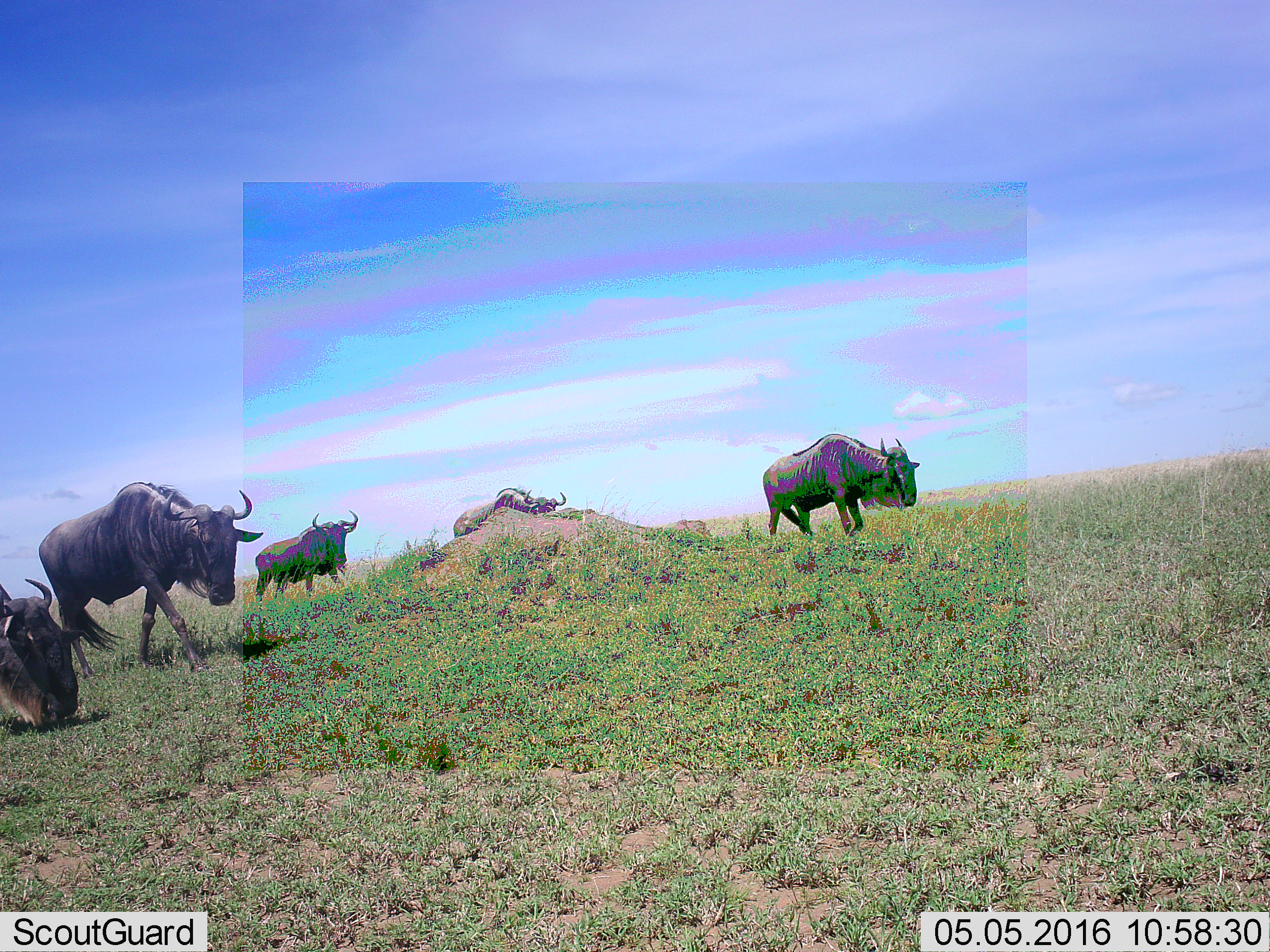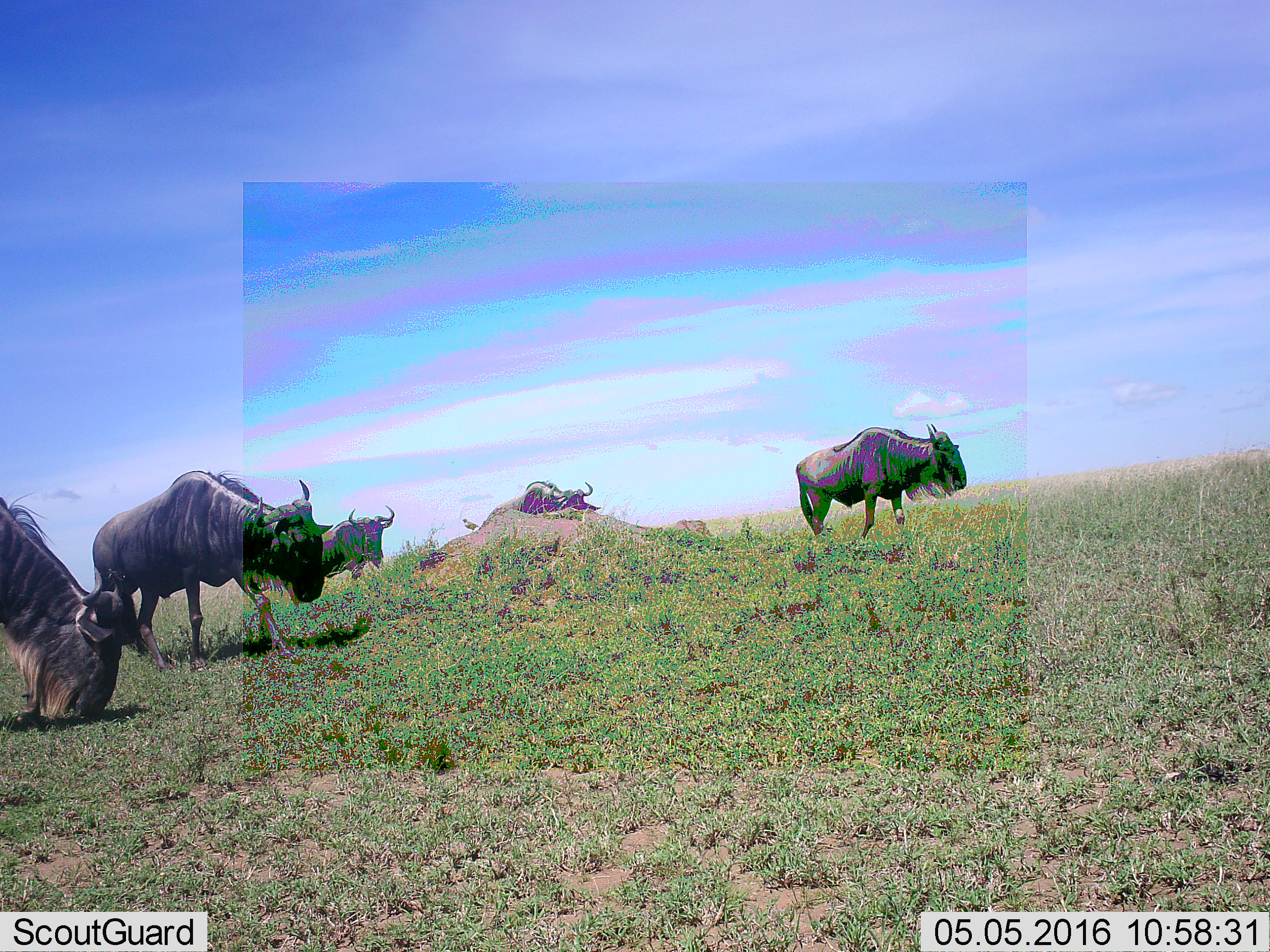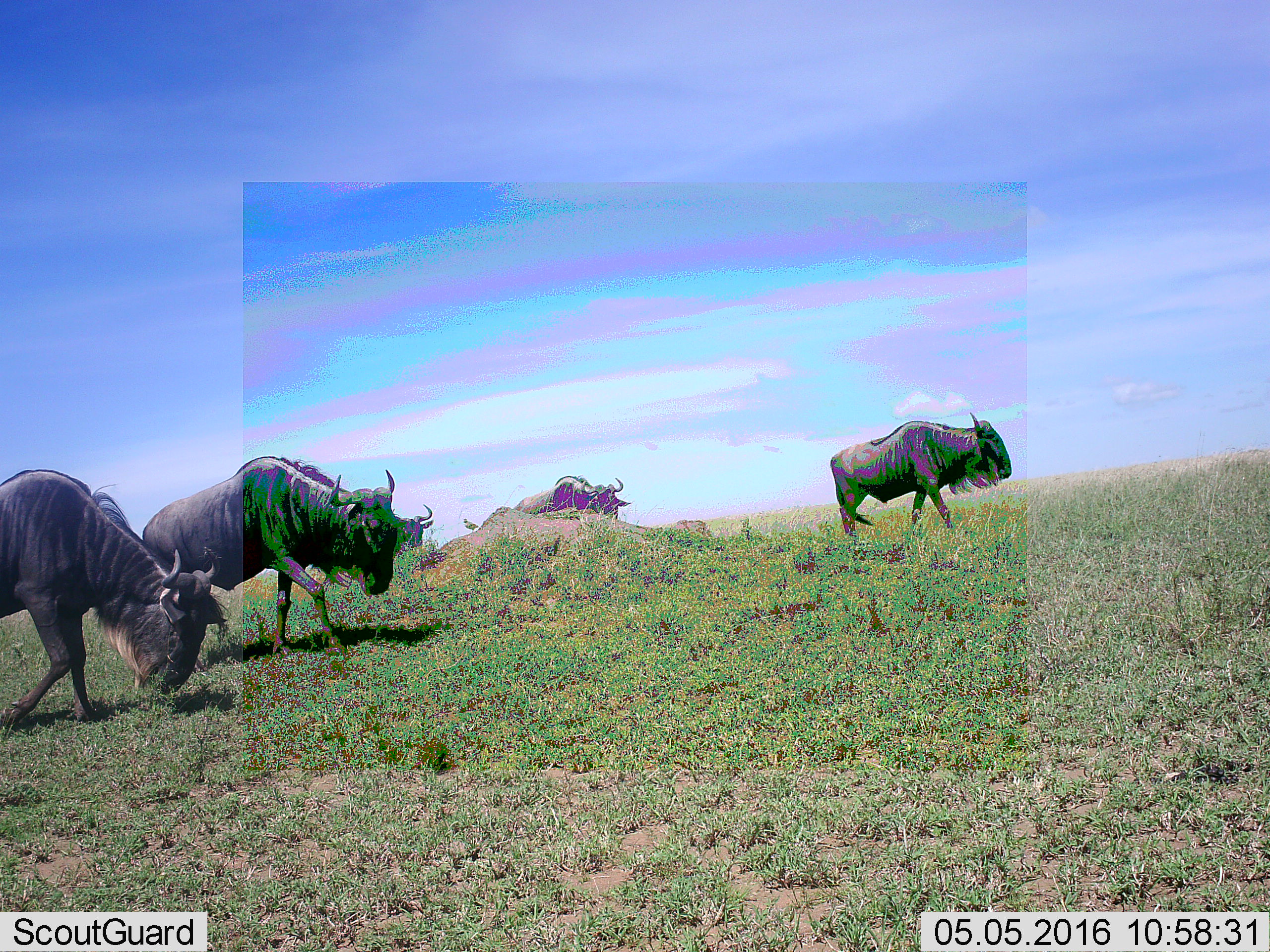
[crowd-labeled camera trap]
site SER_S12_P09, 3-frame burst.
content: unidentified animal